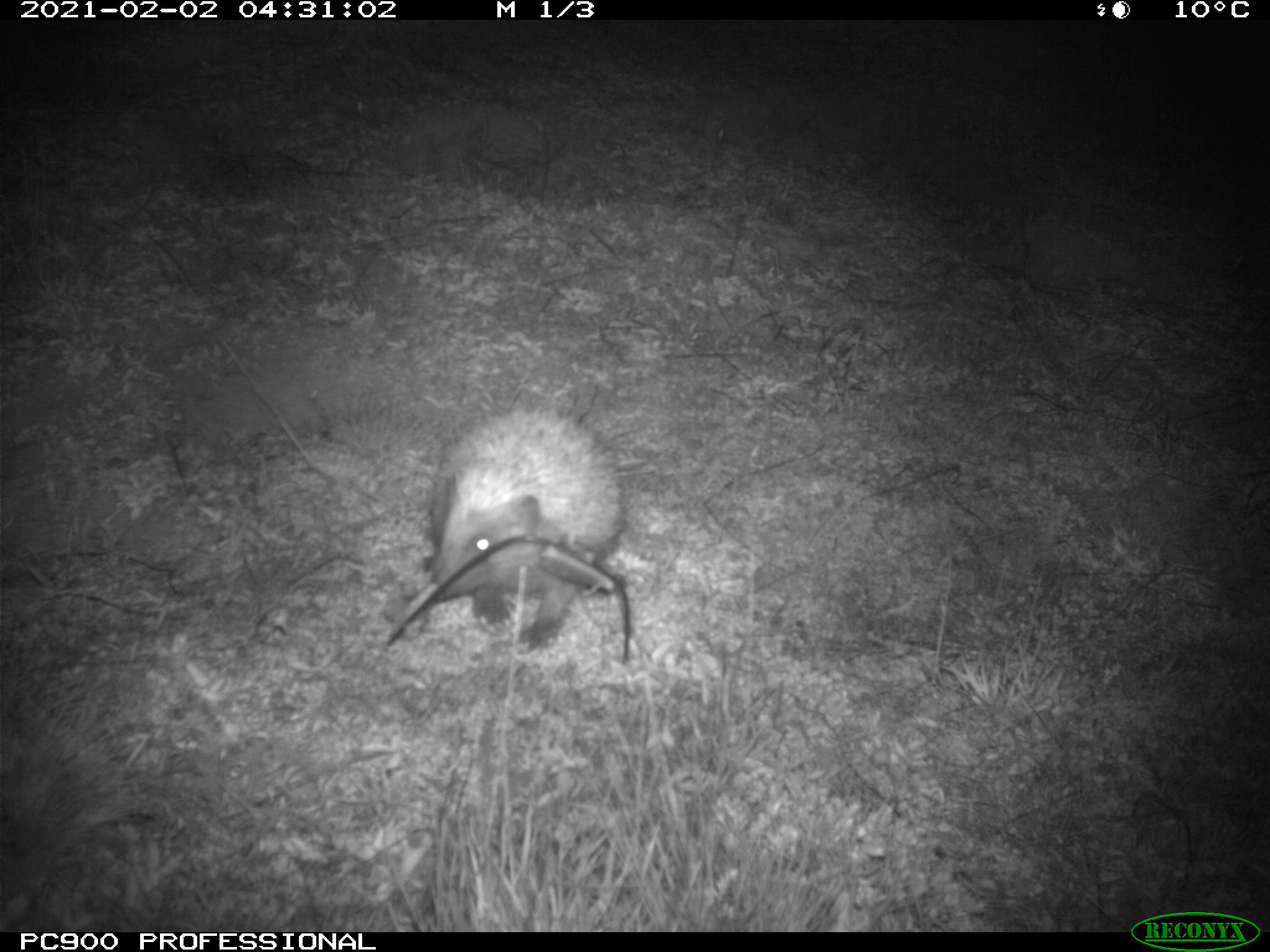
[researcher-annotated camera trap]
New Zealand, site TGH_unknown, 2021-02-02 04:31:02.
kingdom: Animalia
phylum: Chordata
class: Mammalia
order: Eulipotyphla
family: Erinaceidae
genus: Erinaceus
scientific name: Erinaceus europaeus europaeus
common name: european hedgehog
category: hedgehog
Hedgehog (european hedgehog) (Erinaceus europaeus europaeus).